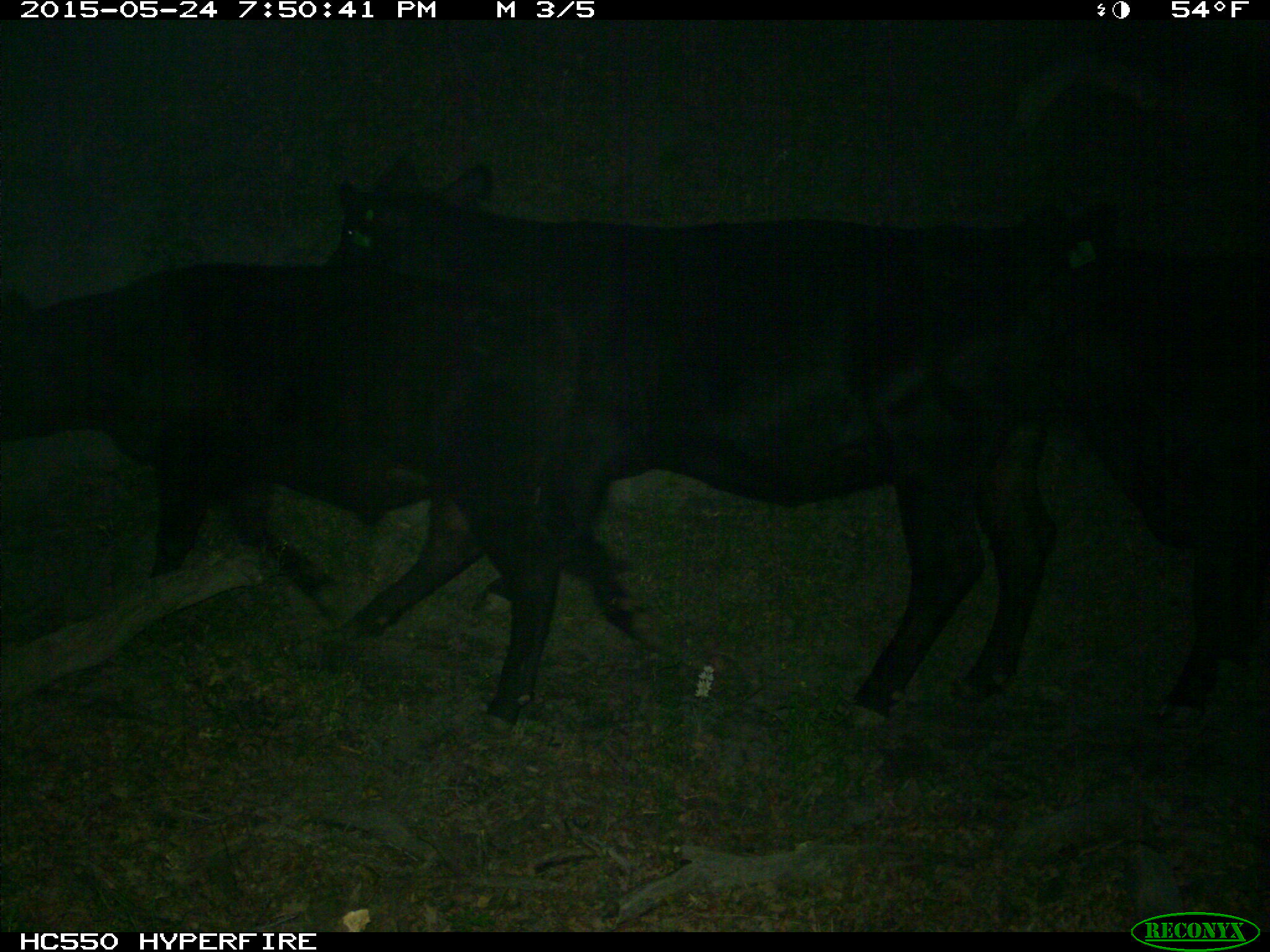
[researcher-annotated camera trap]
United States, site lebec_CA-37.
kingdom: Animalia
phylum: Chordata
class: Mammalia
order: Artiodactyla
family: Bovidae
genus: Bos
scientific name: Bos taurus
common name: domestic cow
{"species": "Bos taurus (domestic cow)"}